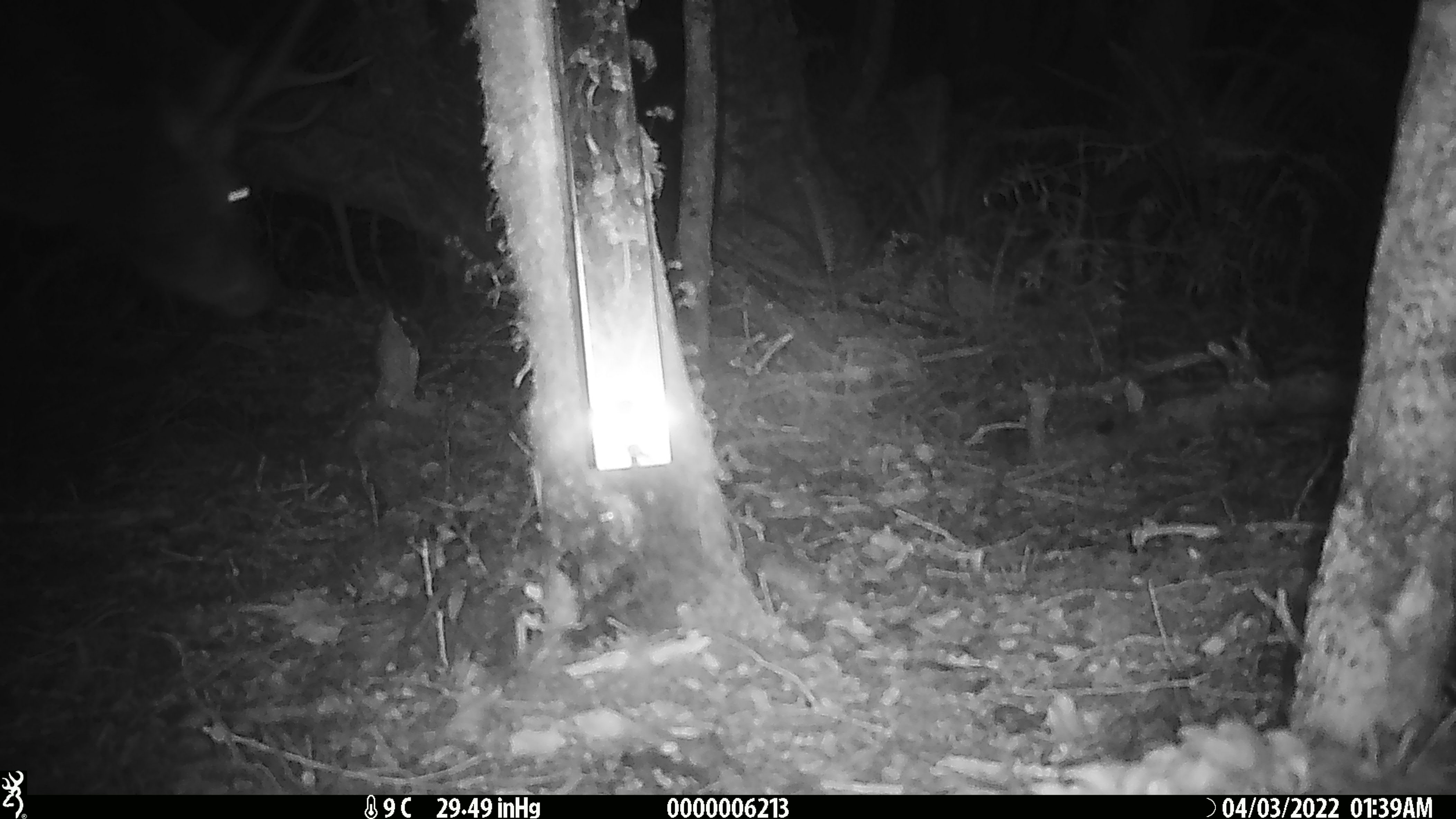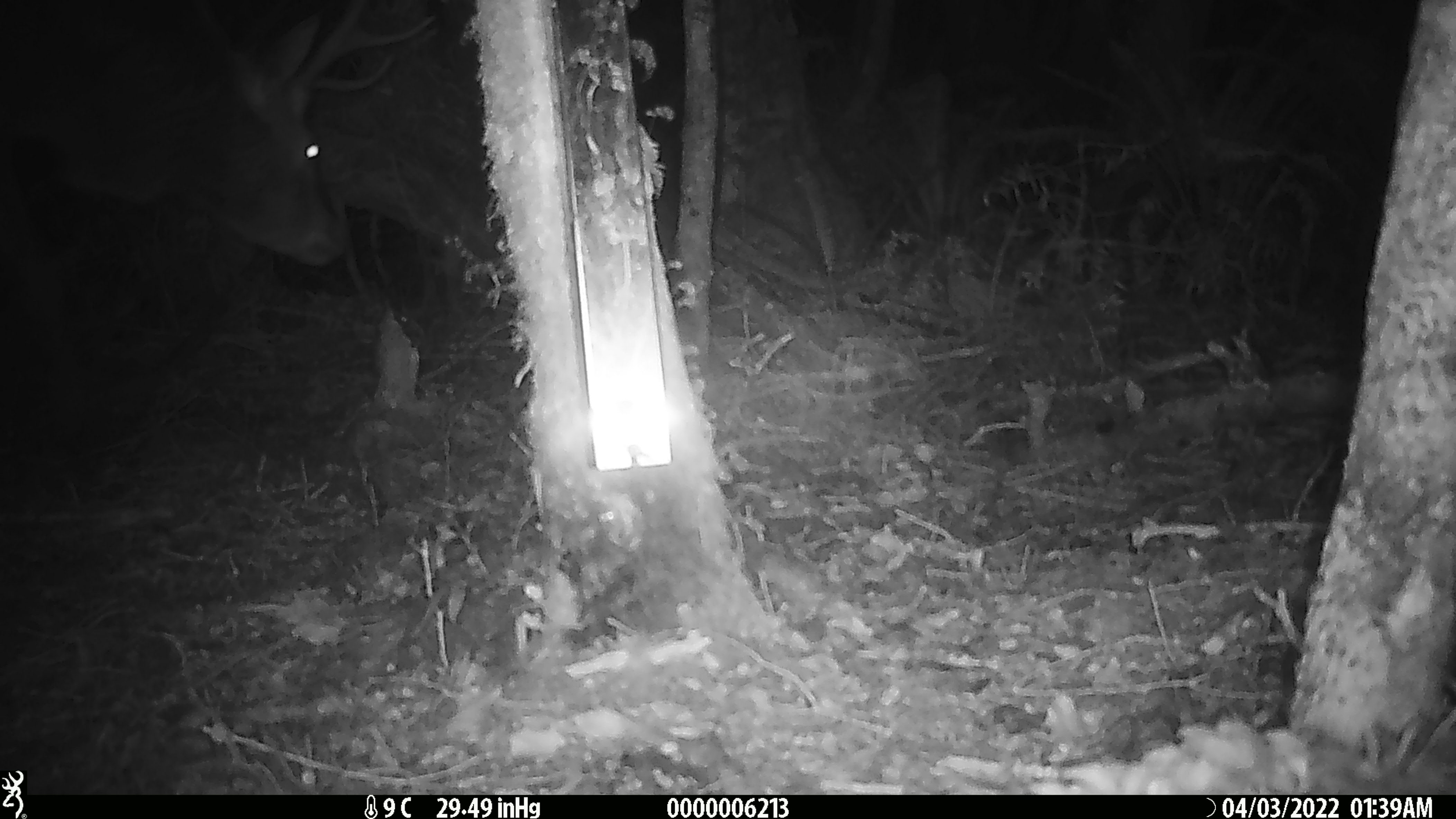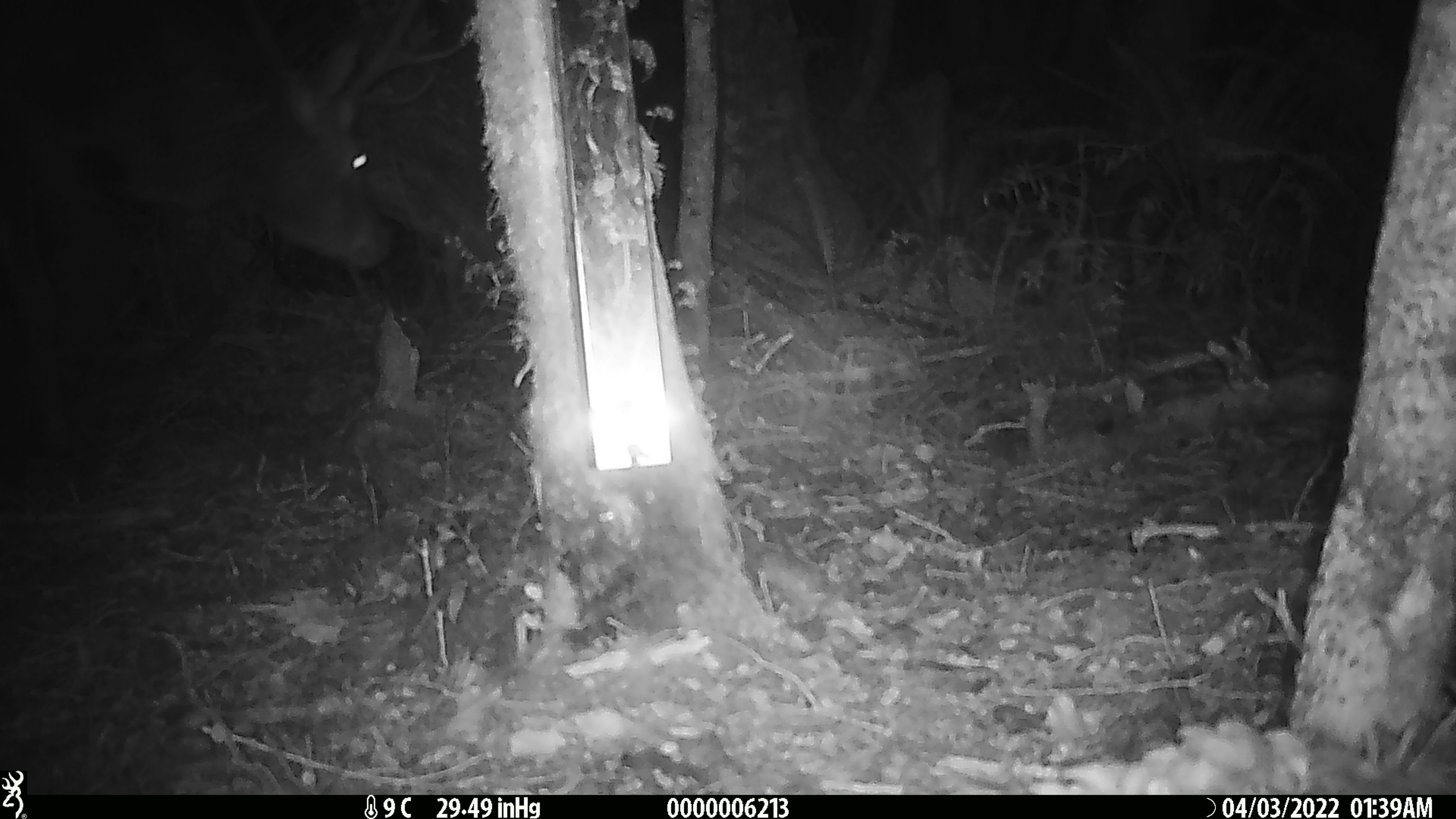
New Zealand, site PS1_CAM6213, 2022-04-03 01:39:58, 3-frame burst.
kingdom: Animalia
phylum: Chordata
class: Mammalia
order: Artiodactyla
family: Cervidae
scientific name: Cervidae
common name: deer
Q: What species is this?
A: Deer (Cervidae).